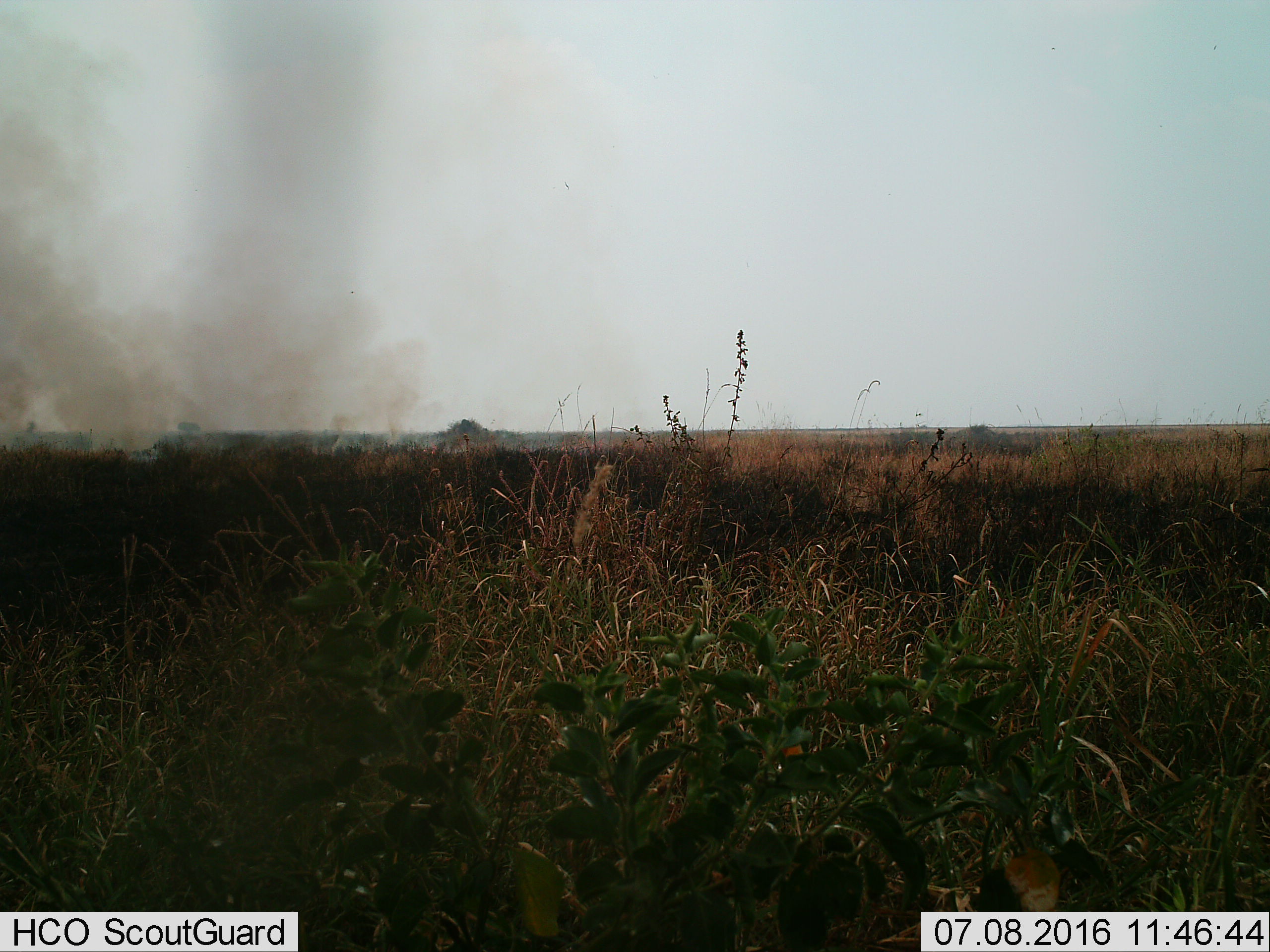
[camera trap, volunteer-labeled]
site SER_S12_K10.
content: unidentified animal